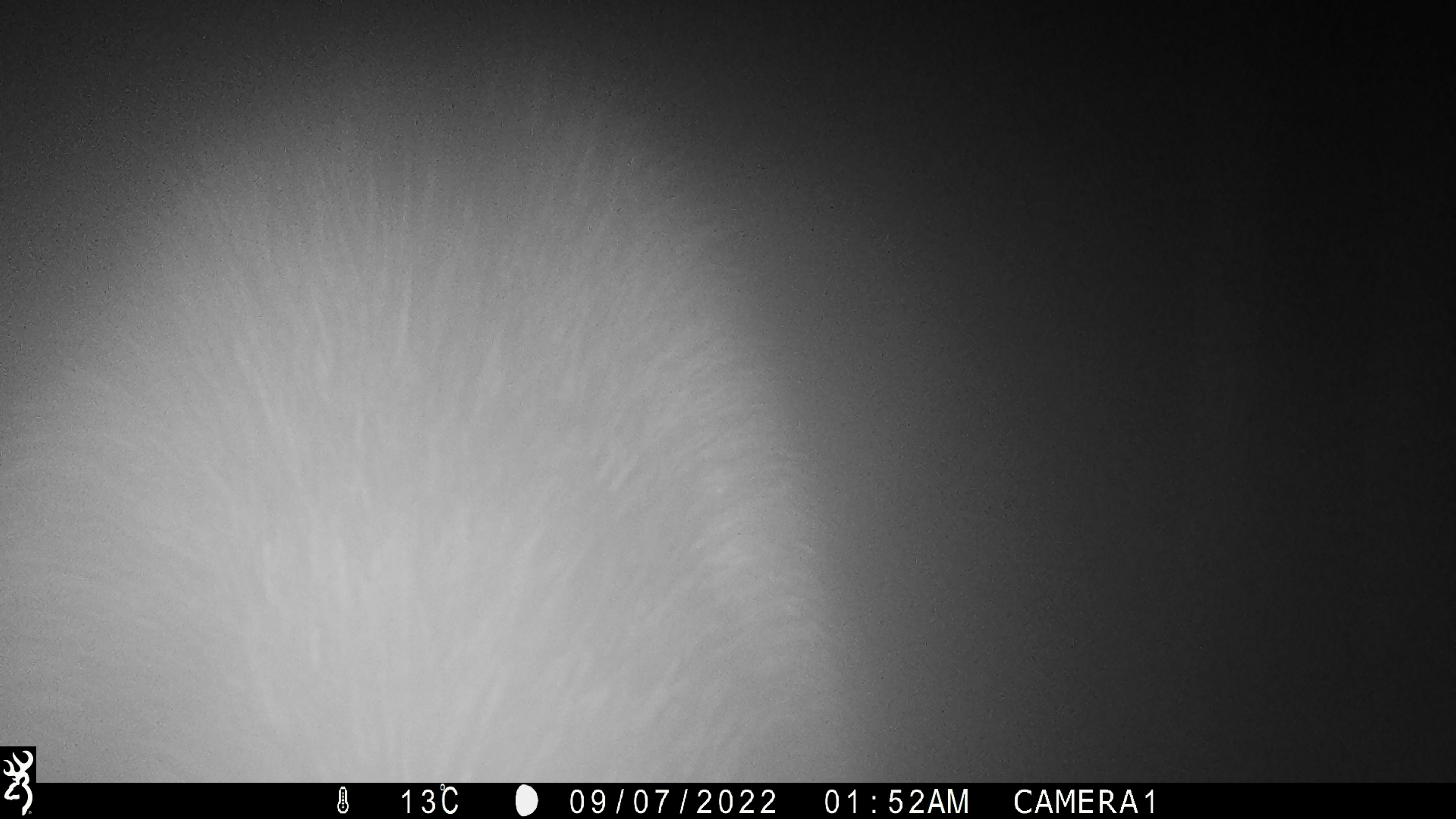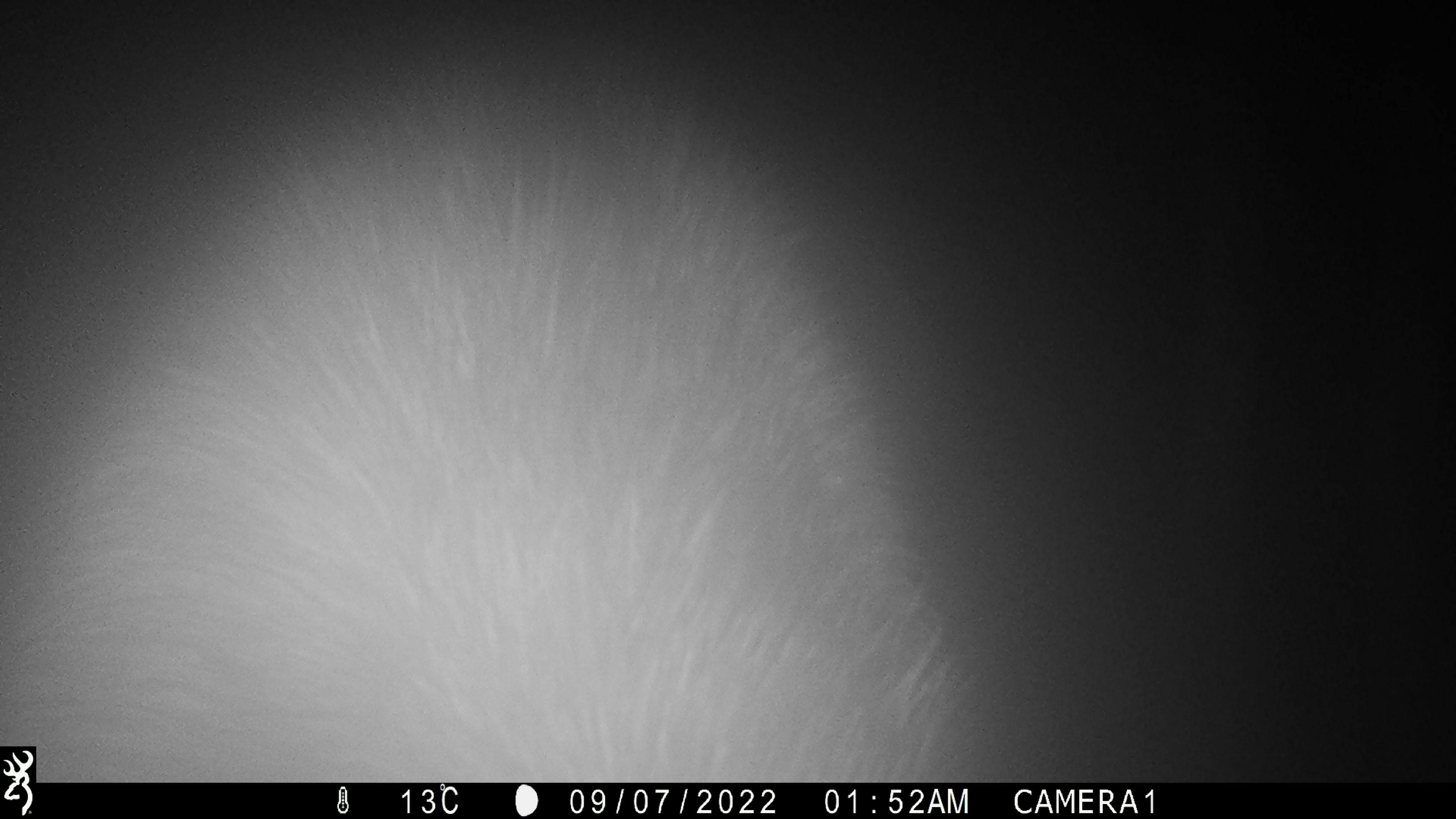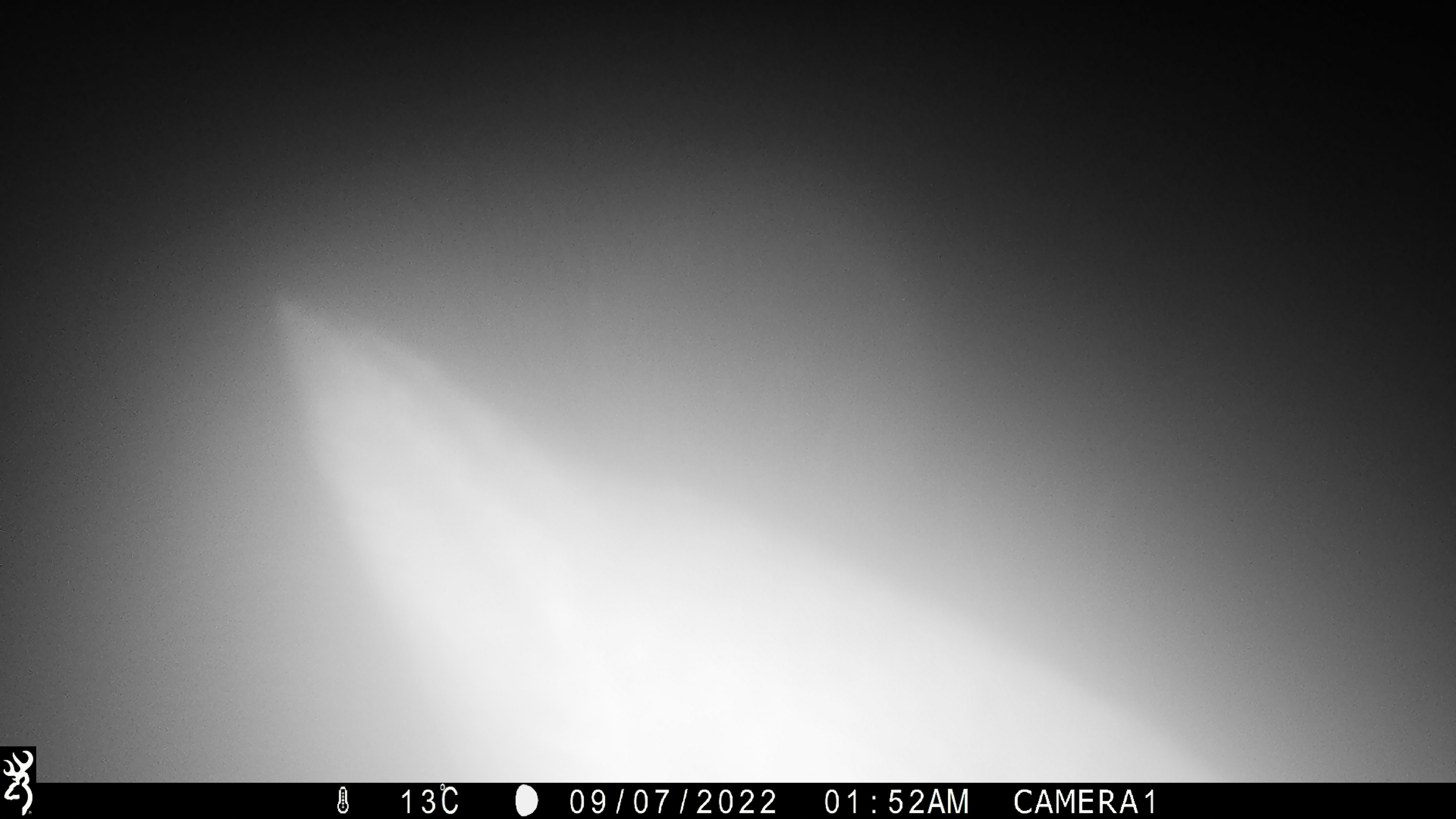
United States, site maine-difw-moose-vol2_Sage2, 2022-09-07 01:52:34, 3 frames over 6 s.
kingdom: Animalia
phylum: Chordata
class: Mammalia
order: Artiodactyla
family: Cervidae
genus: Alces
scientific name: Alces alces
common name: moose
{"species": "moose (Alces alces)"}